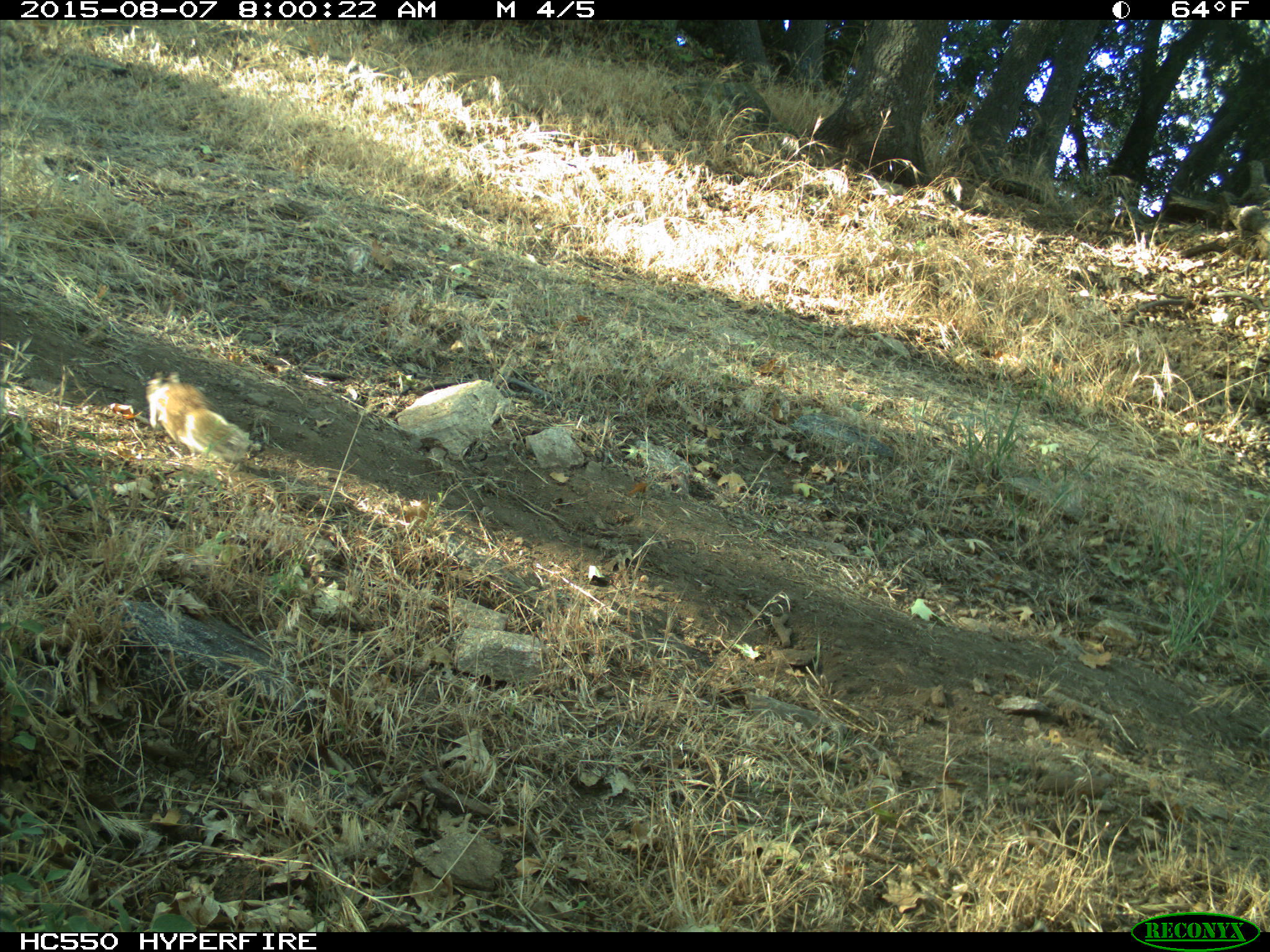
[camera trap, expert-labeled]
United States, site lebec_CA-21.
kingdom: Animalia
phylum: Chordata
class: Mammalia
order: Rodentia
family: Sciuridae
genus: Otospermophilus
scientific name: Otospermophilus beecheyi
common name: california ground squirrel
Otospermophilus beecheyi (california ground squirrel).